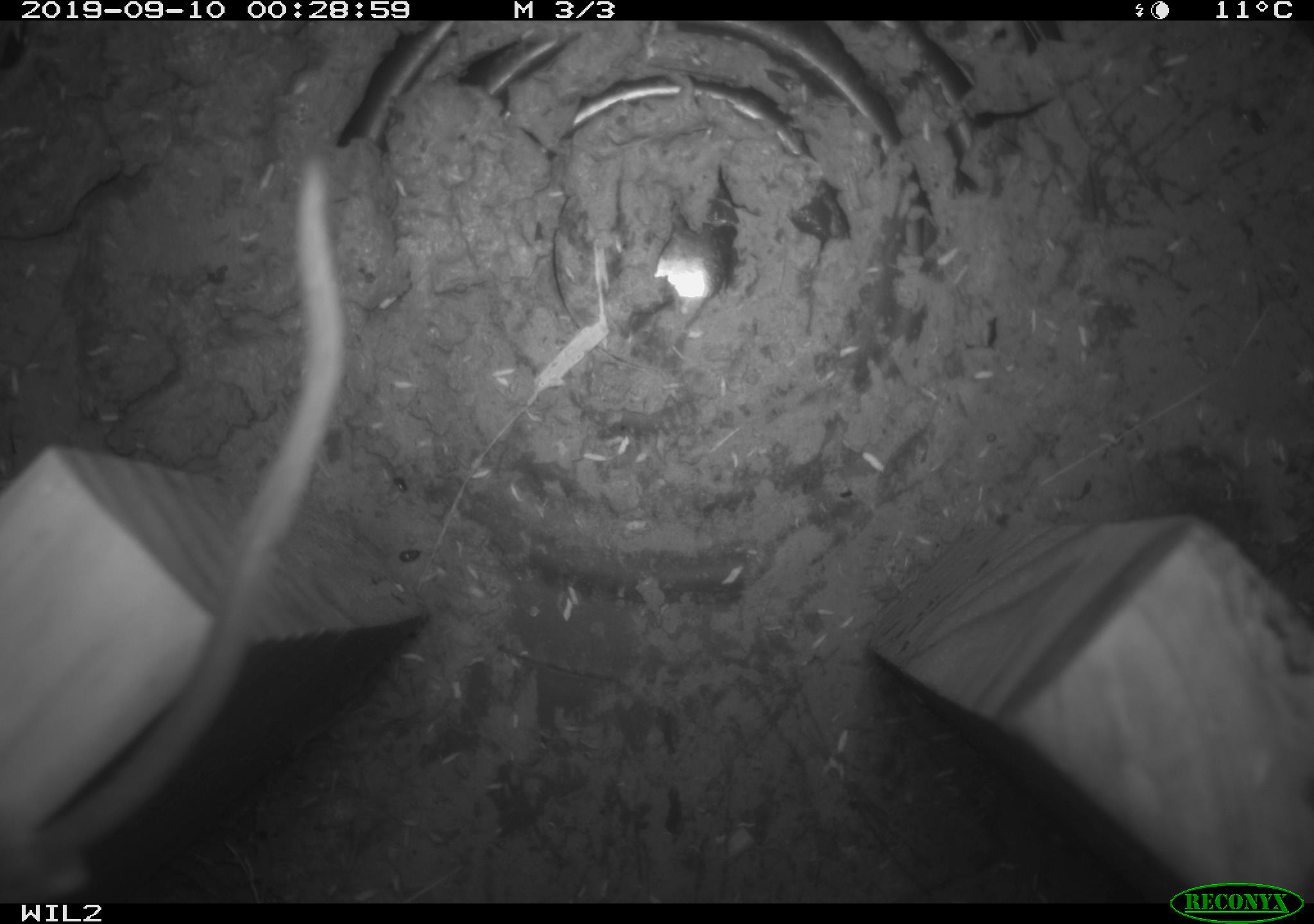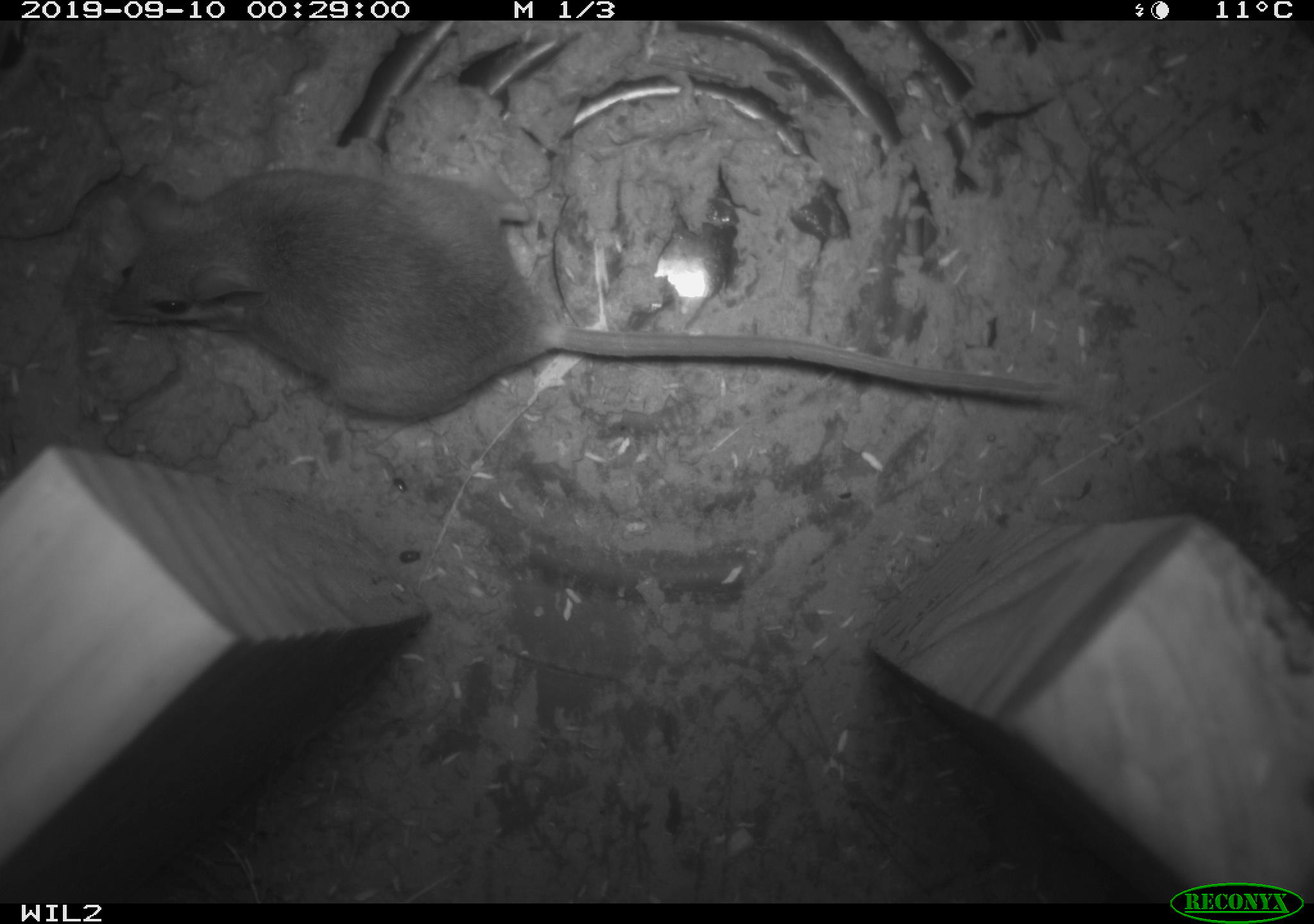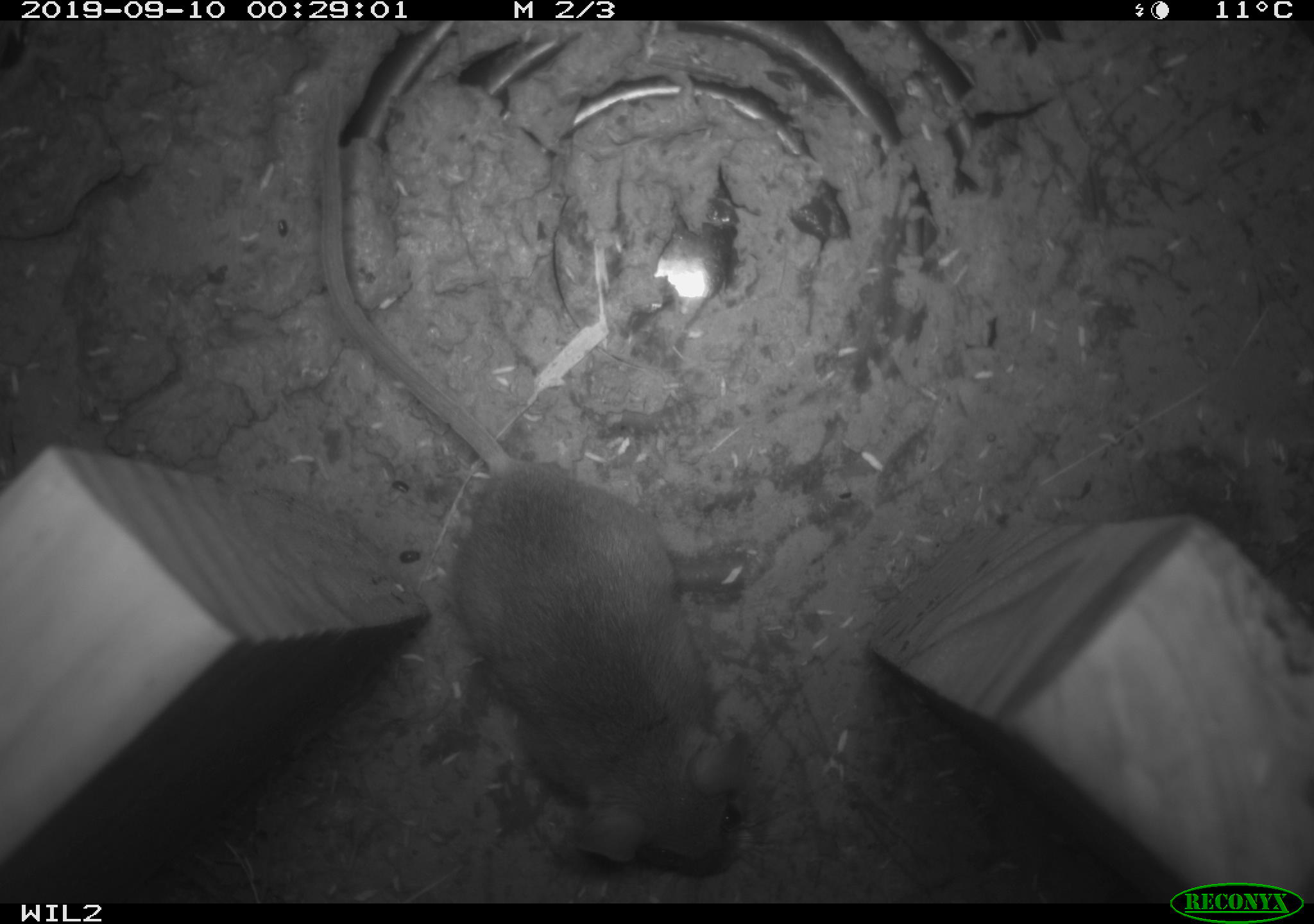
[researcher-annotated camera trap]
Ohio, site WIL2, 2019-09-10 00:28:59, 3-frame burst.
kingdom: Animalia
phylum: Chordata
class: Mammalia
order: Rodentia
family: Cricetidae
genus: Peromyscus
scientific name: Peromyscus leucopus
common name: white-footed mouse